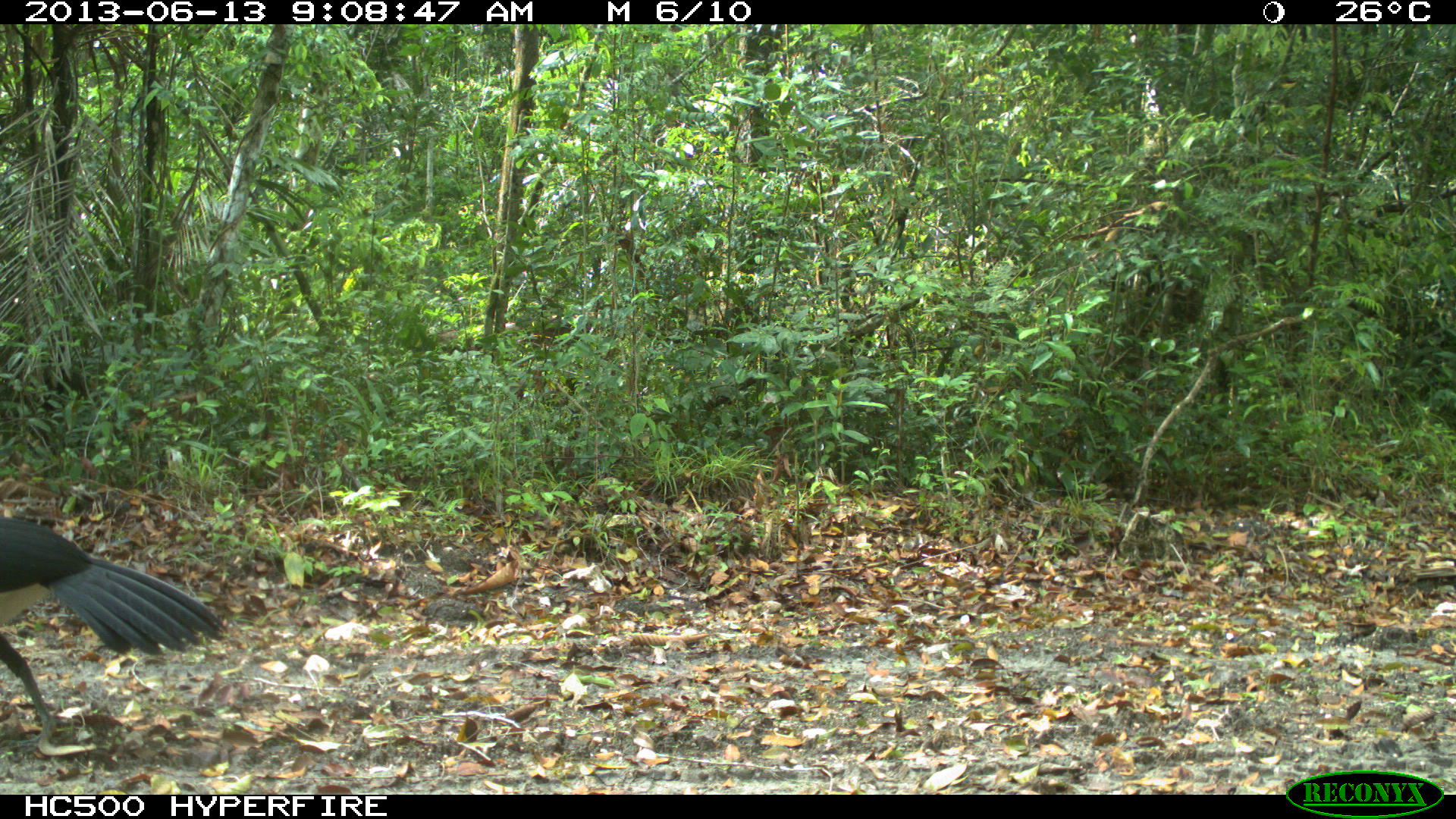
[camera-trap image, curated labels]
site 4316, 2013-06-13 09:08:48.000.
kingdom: Animalia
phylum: Chordata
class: Aves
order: Galliformes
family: Cracidae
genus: Crax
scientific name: Crax rubra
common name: great curassow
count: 1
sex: male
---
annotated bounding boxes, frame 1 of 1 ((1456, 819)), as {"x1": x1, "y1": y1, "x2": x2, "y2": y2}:
crax rubra: {"x1": 0, "y1": 507, "x2": 229, "y2": 739}